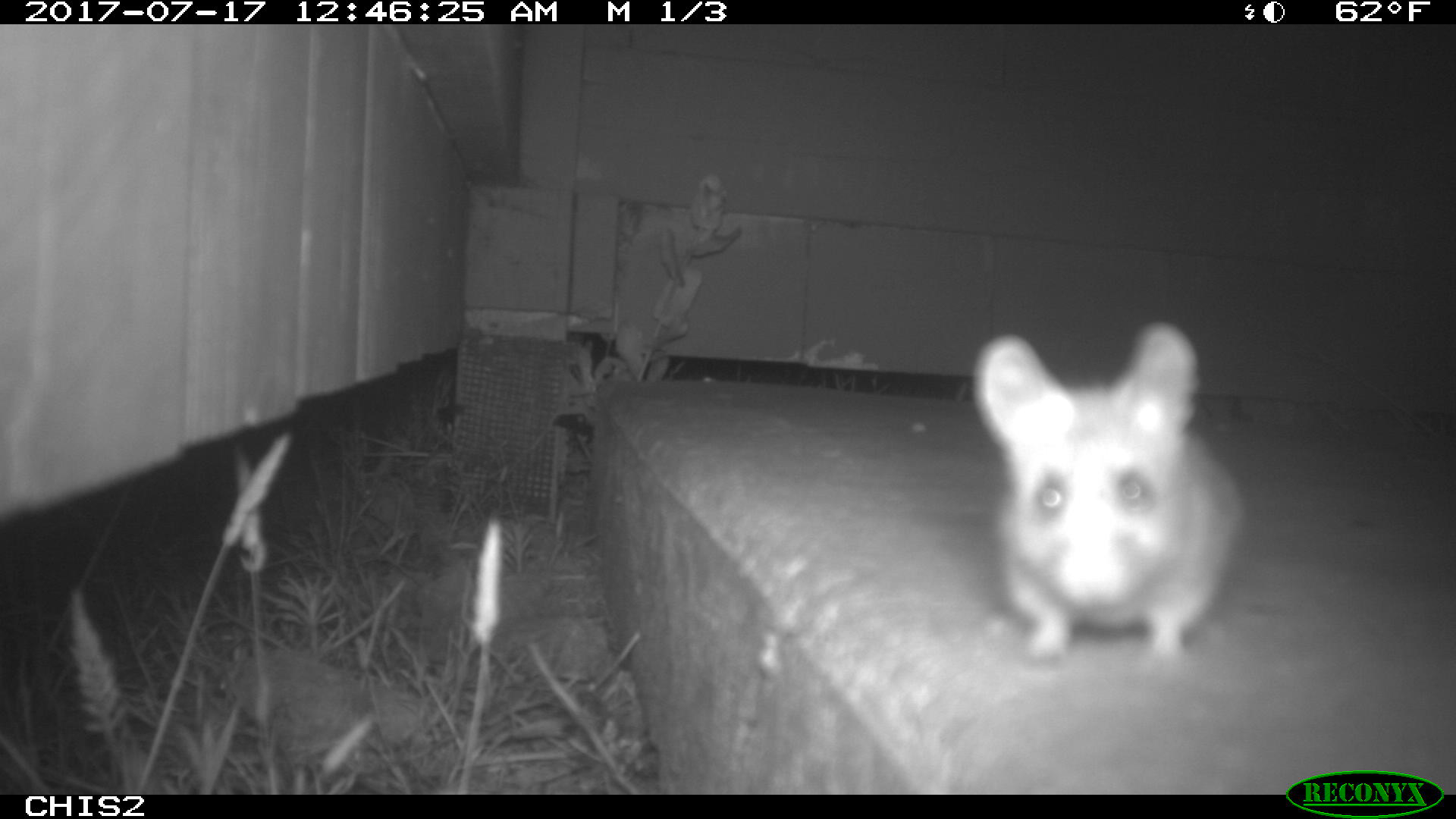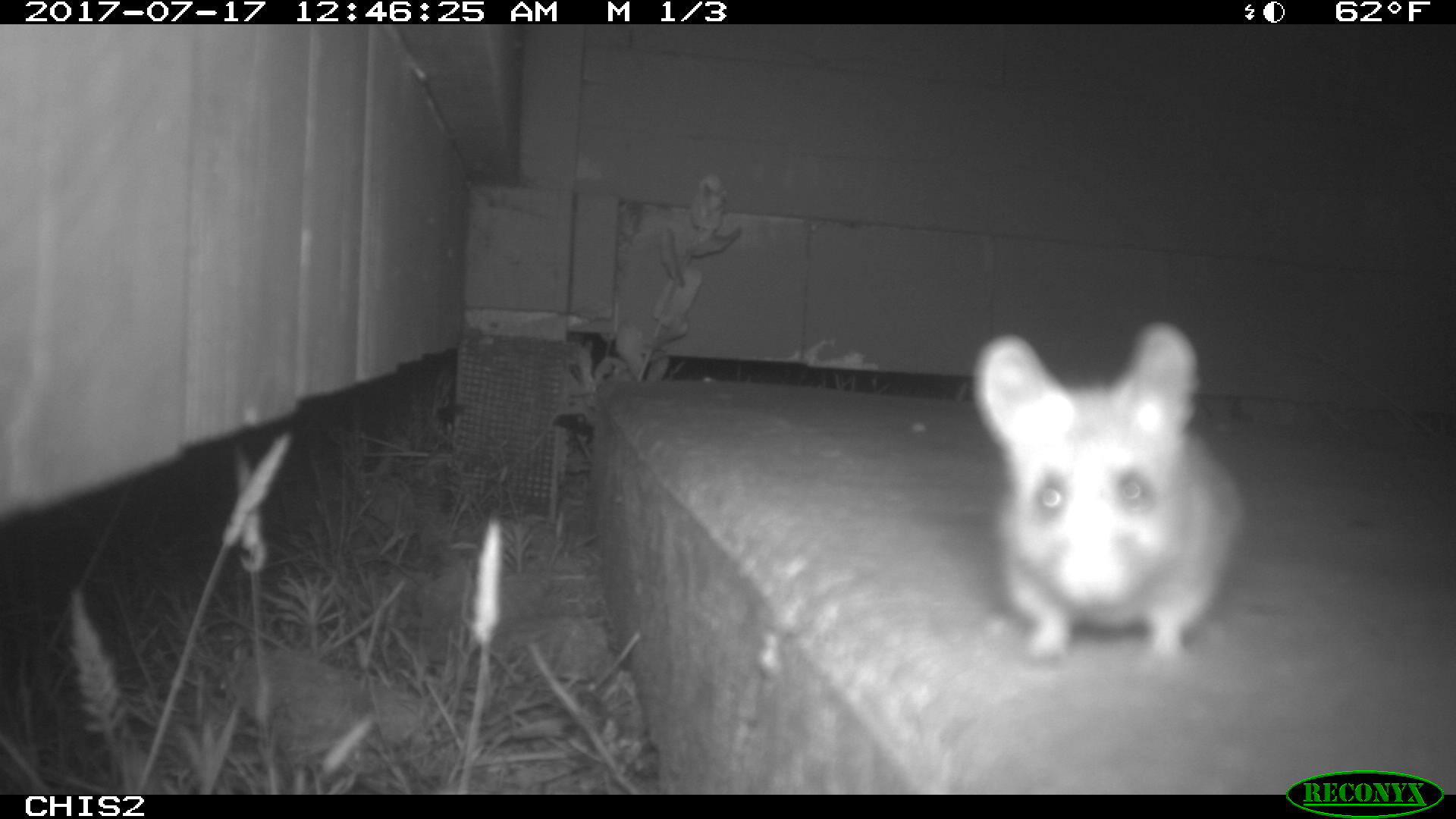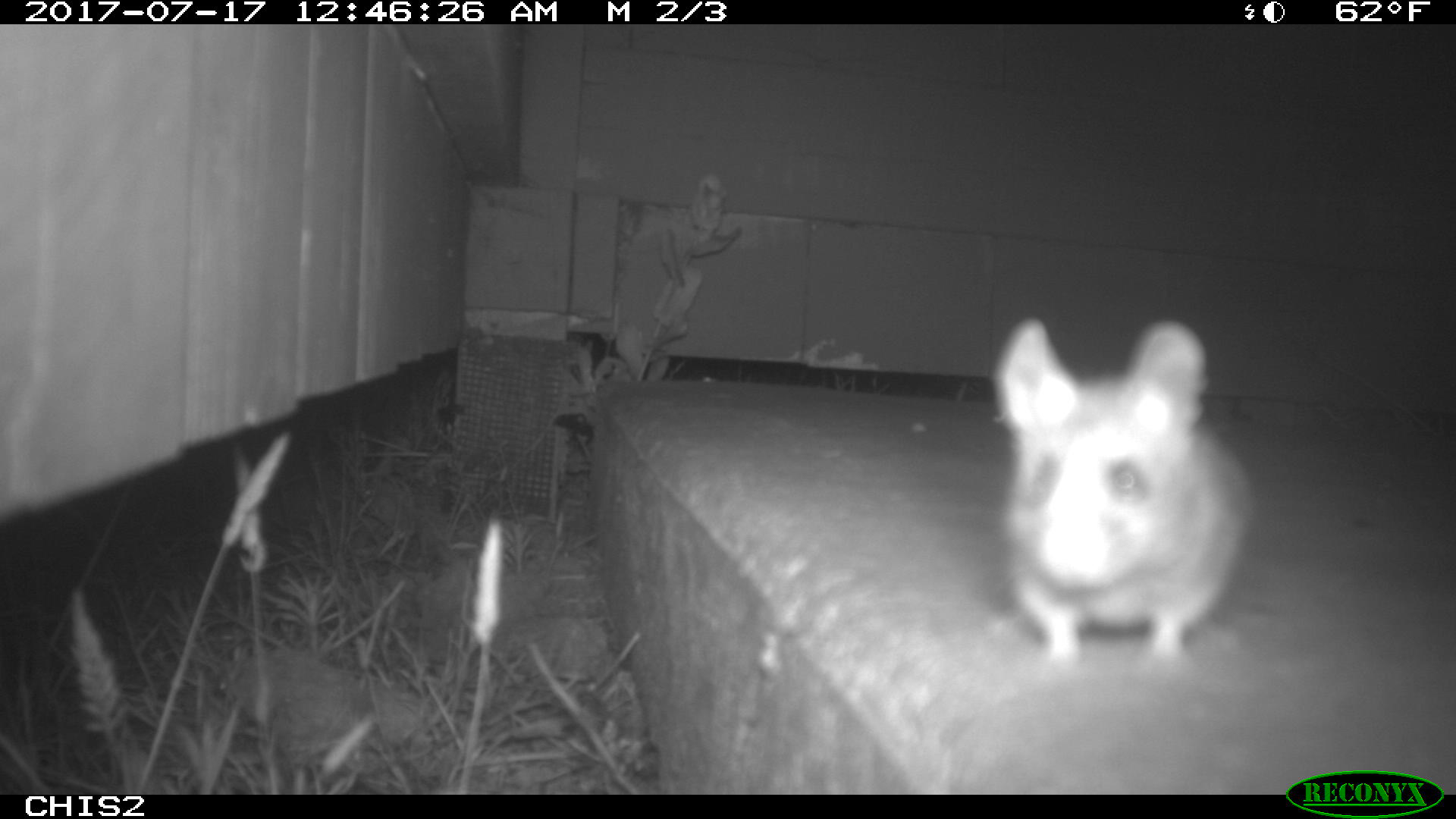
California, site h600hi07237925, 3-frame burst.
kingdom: Animalia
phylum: Chordata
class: Mammalia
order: Rodentia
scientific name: Rodentia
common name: rodent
Rodent (Rodentia).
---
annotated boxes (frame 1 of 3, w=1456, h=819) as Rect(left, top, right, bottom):
rodent: Rect(970, 316, 1247, 672)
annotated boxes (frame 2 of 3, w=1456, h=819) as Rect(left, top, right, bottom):
rodent: Rect(972, 323, 1241, 667)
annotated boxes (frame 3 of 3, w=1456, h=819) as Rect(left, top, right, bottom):
rodent: Rect(997, 317, 1247, 668)